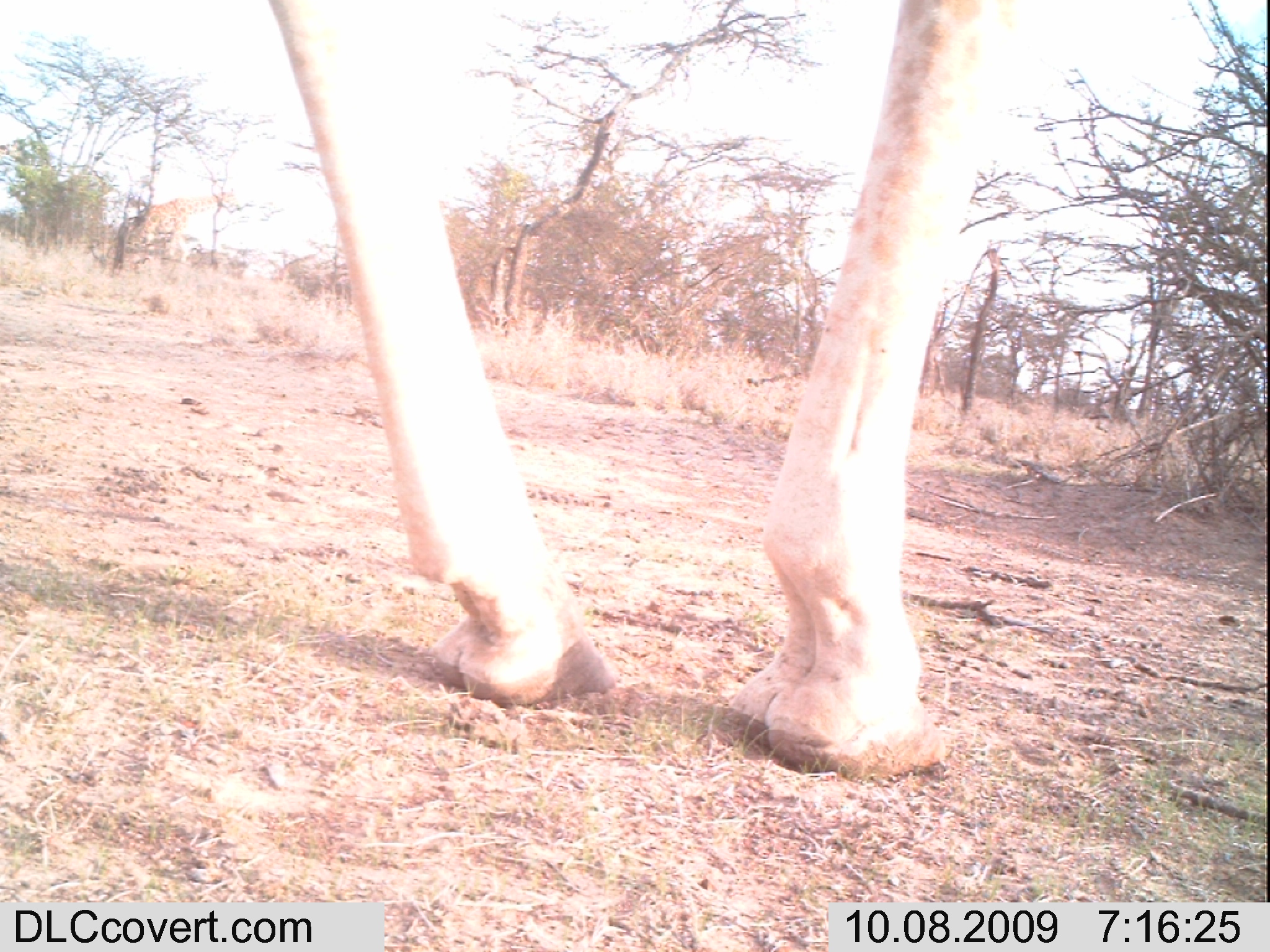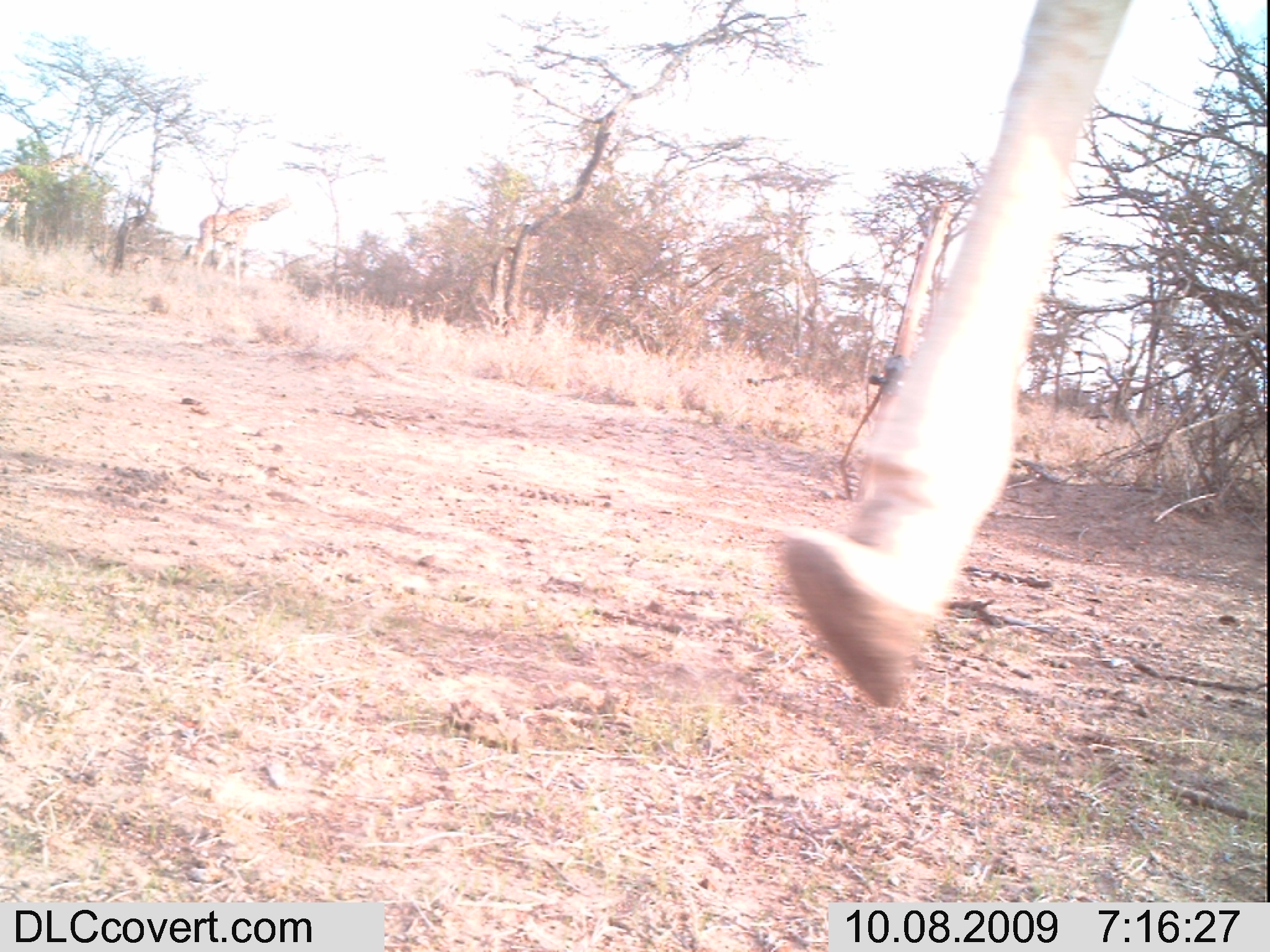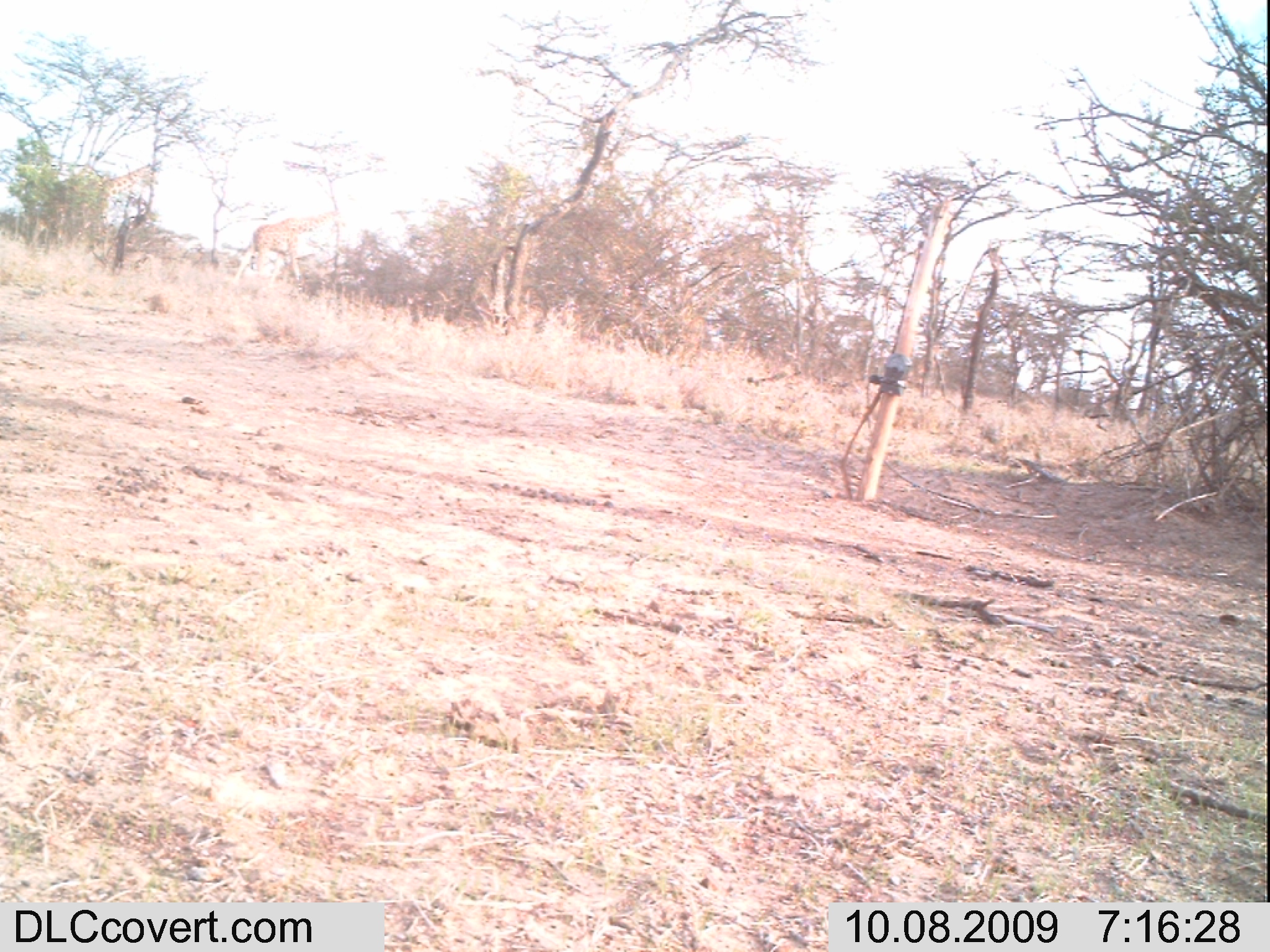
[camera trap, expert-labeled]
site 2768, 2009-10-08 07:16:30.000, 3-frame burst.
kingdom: Animalia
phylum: Chordata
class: Mammalia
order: Artiodactyla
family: Giraffidae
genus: Giraffa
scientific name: Giraffa camelopardalis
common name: giraffe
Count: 2.